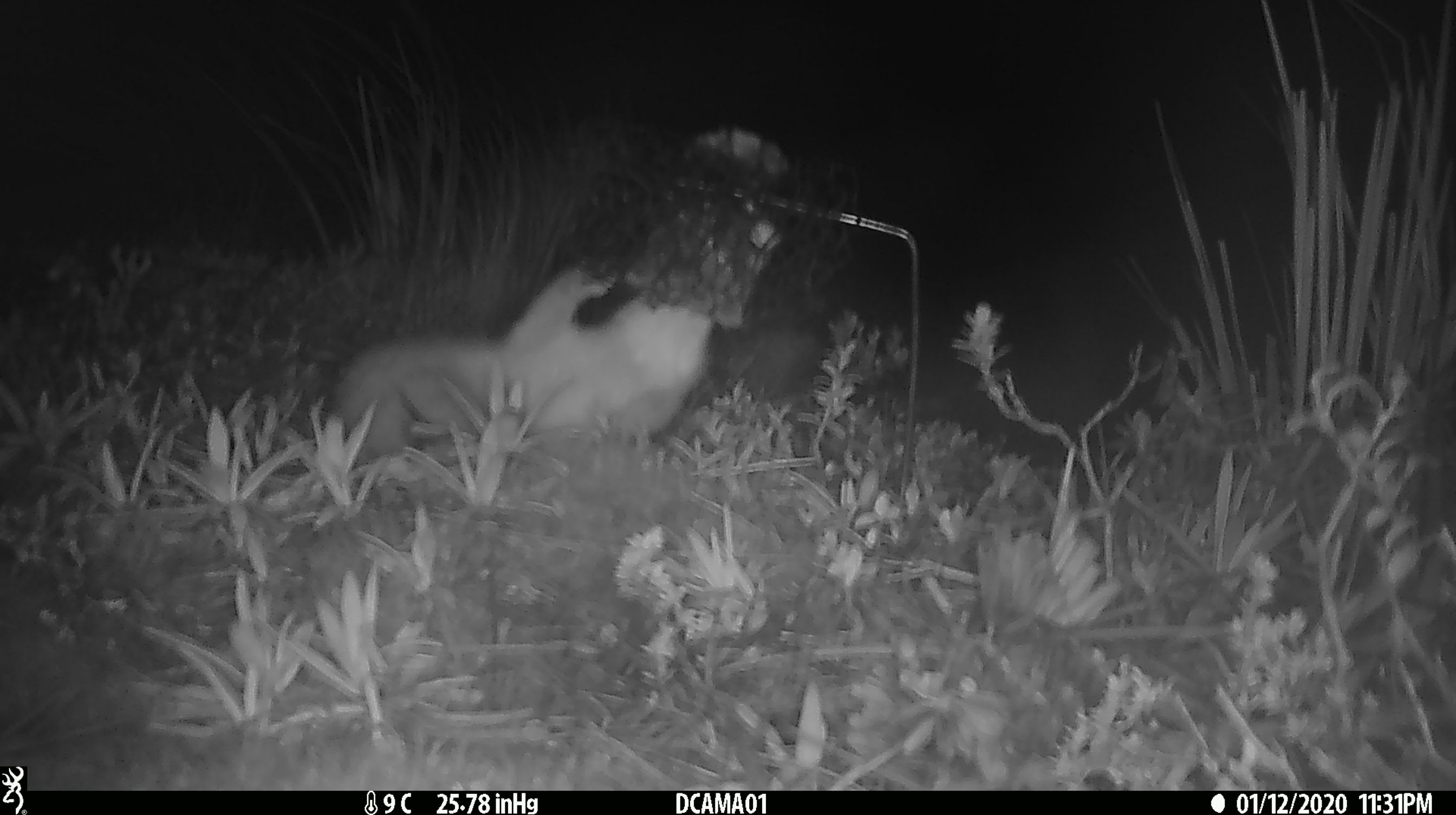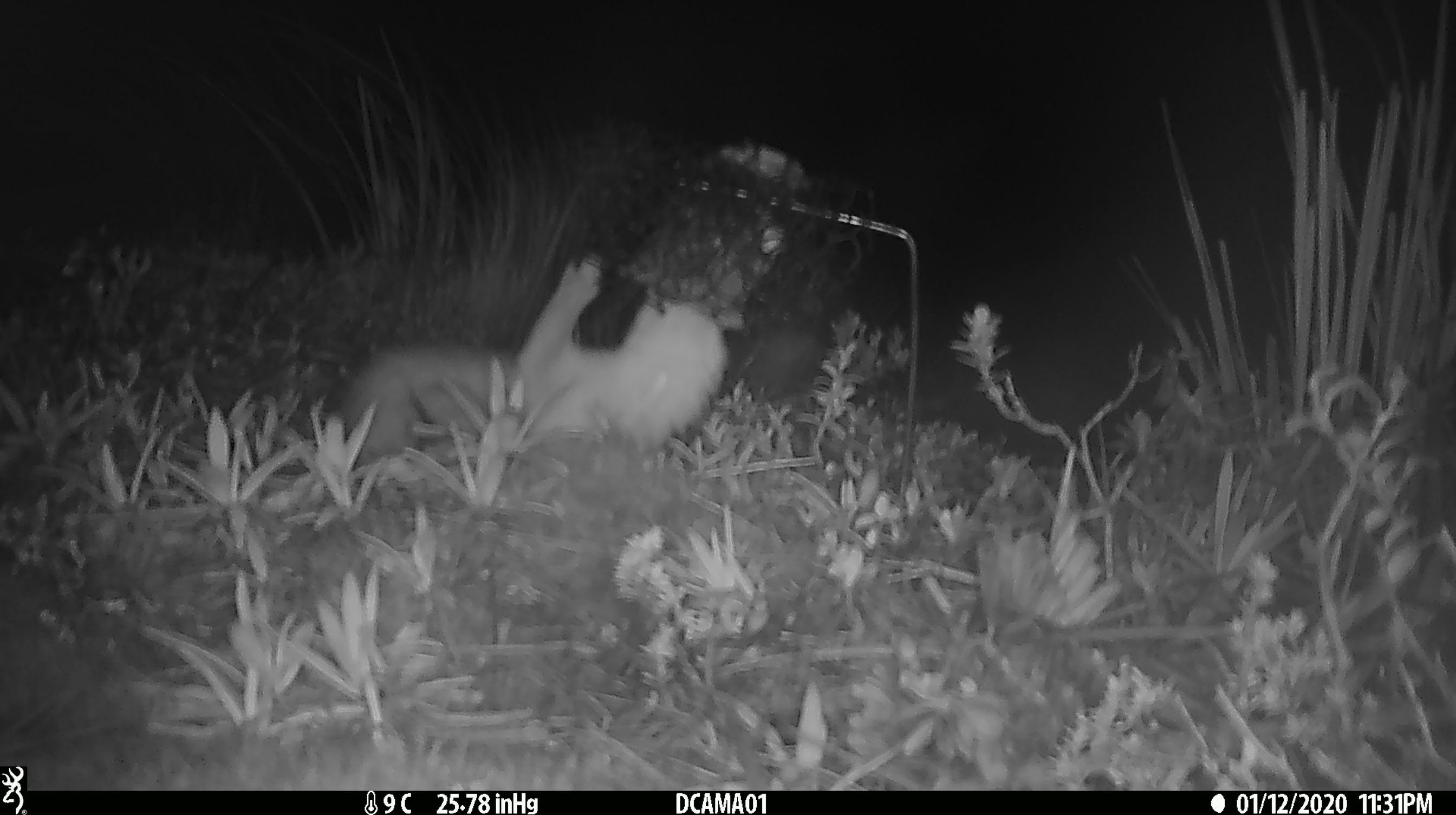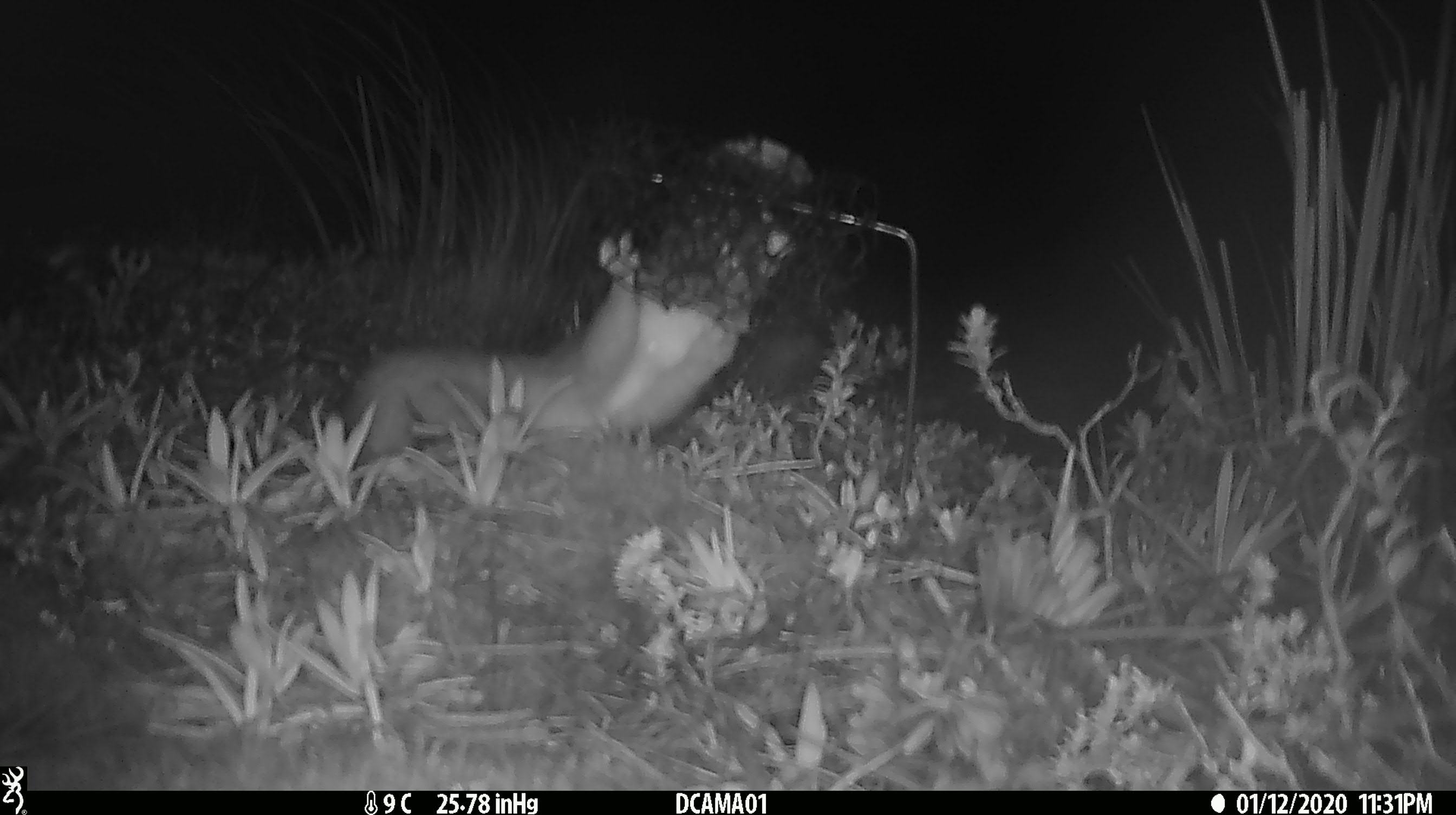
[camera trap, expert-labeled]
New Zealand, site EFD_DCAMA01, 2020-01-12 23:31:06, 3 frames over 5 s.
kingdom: Animalia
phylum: Chordata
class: Mammalia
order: Carnivora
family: Mustelidae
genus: Mustela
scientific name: Mustela erminea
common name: stoat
Stoat (Mustela erminea).